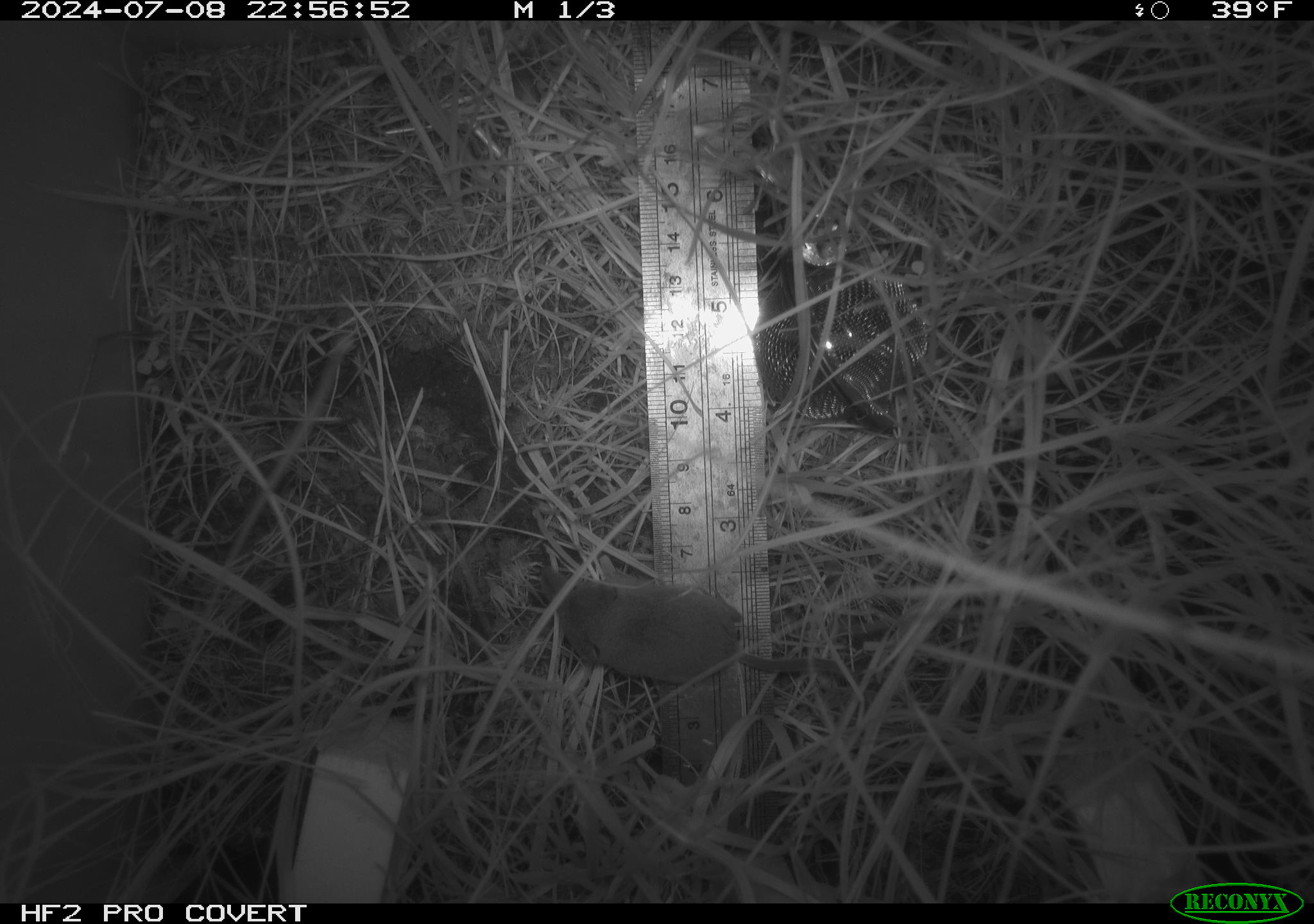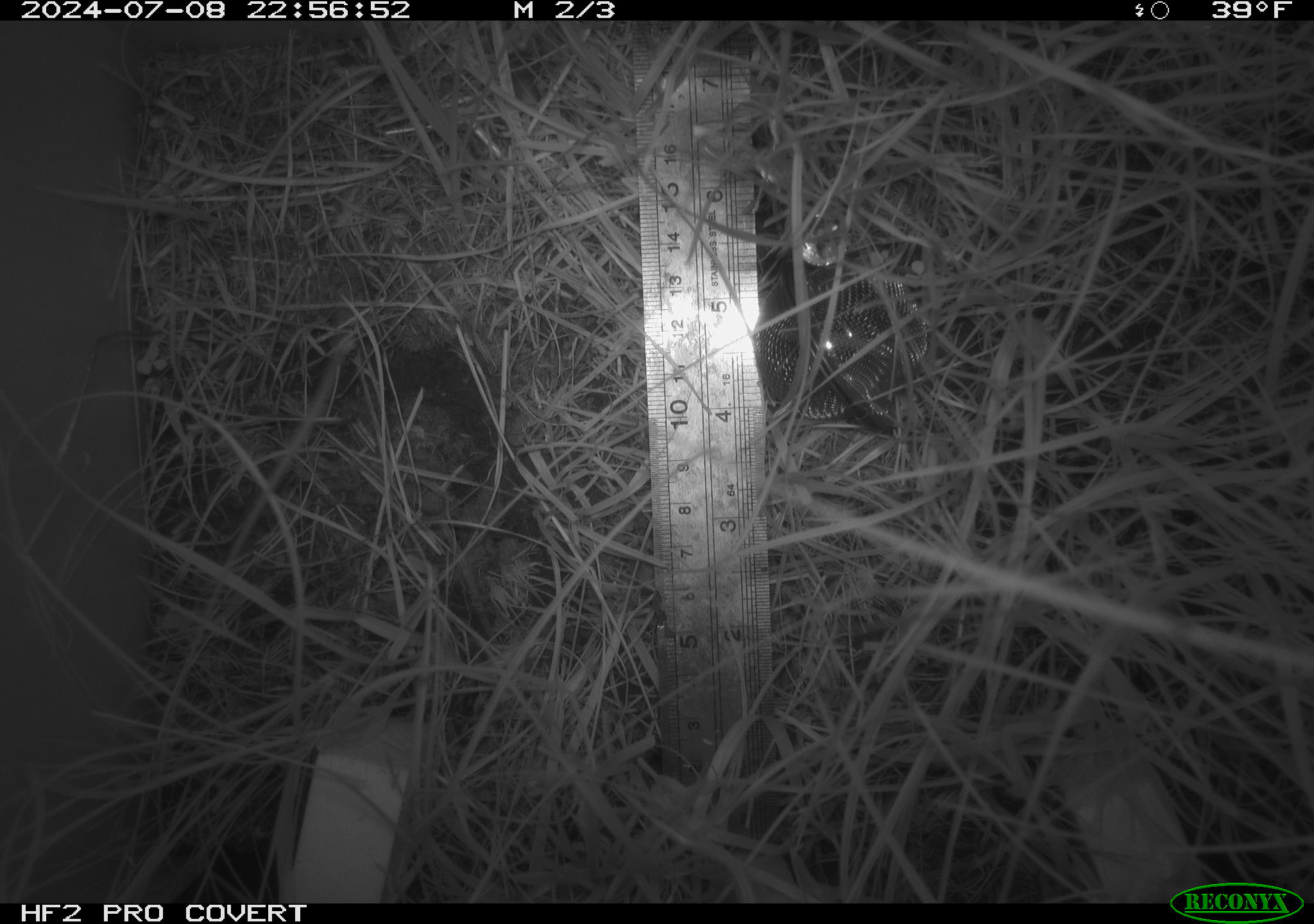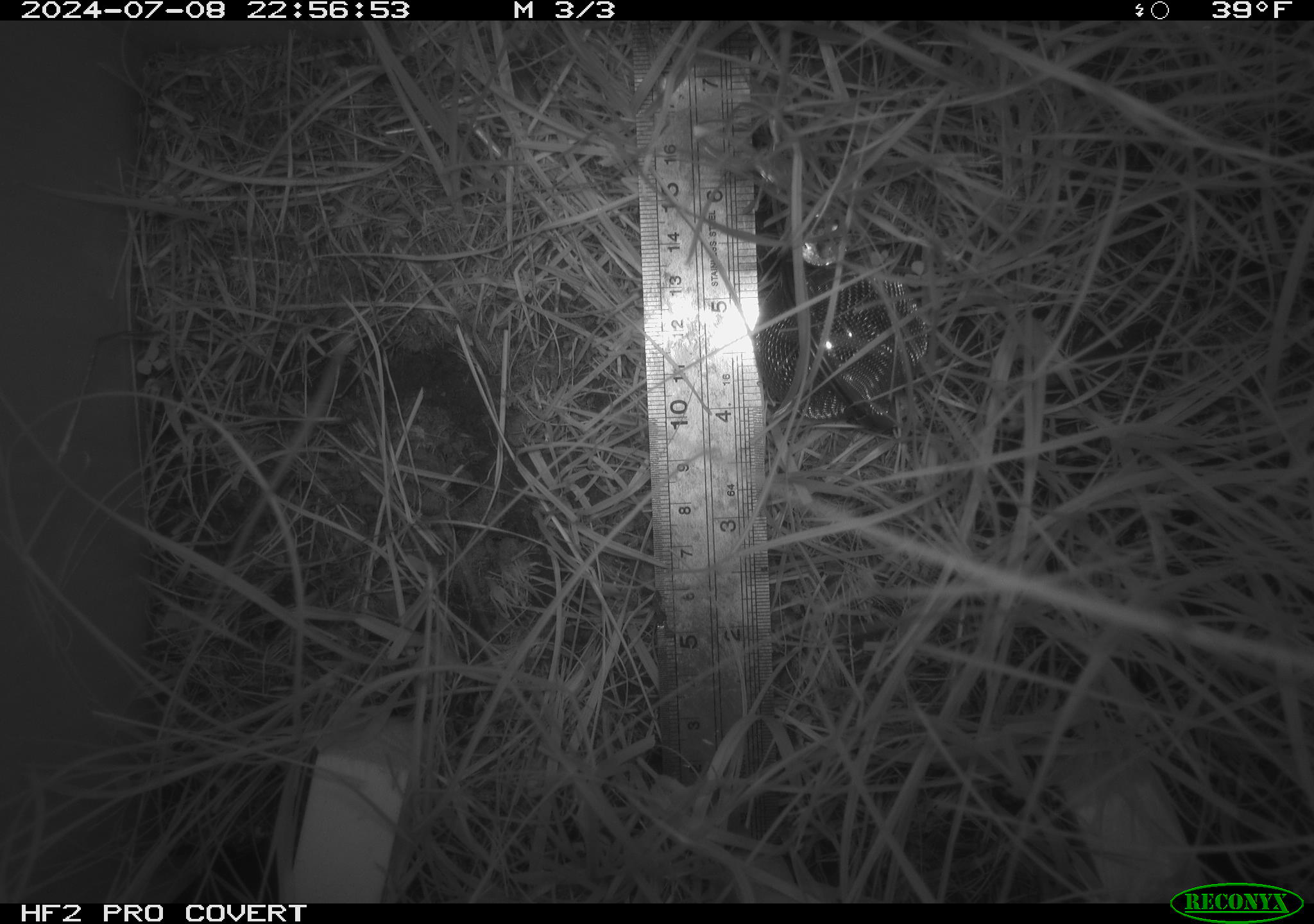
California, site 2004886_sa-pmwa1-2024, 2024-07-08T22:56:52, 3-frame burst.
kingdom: Animalia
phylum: Chordata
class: Mammalia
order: Eulipotyphla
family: Soricidae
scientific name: Soricidae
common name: shrews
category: soricidae family